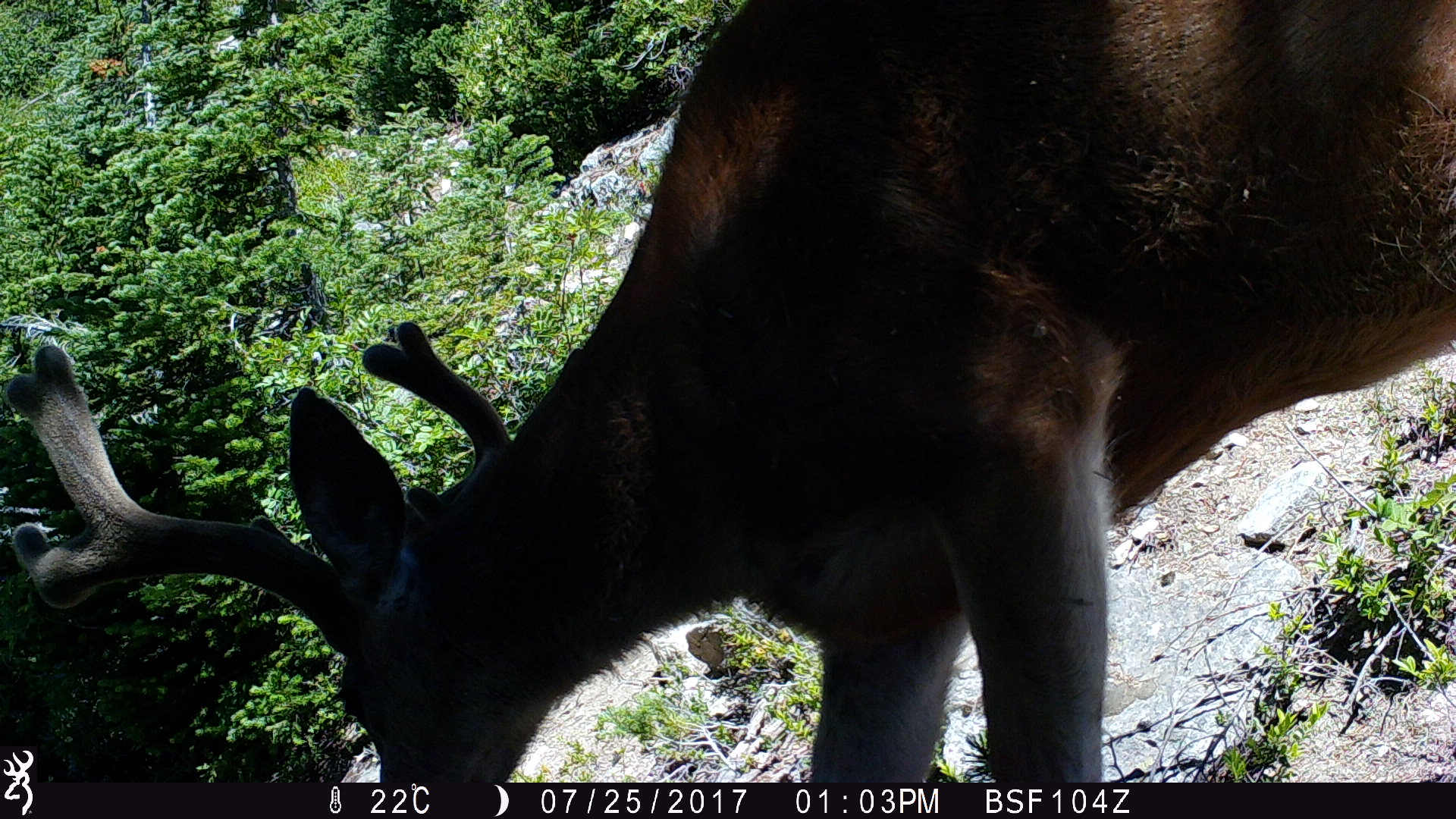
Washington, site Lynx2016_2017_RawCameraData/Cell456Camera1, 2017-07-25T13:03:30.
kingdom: Animalia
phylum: Chordata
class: Mammalia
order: Artiodactyla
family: Cervidae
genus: Odocoileus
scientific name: Odocoileus hemionus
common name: mule deer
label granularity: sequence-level